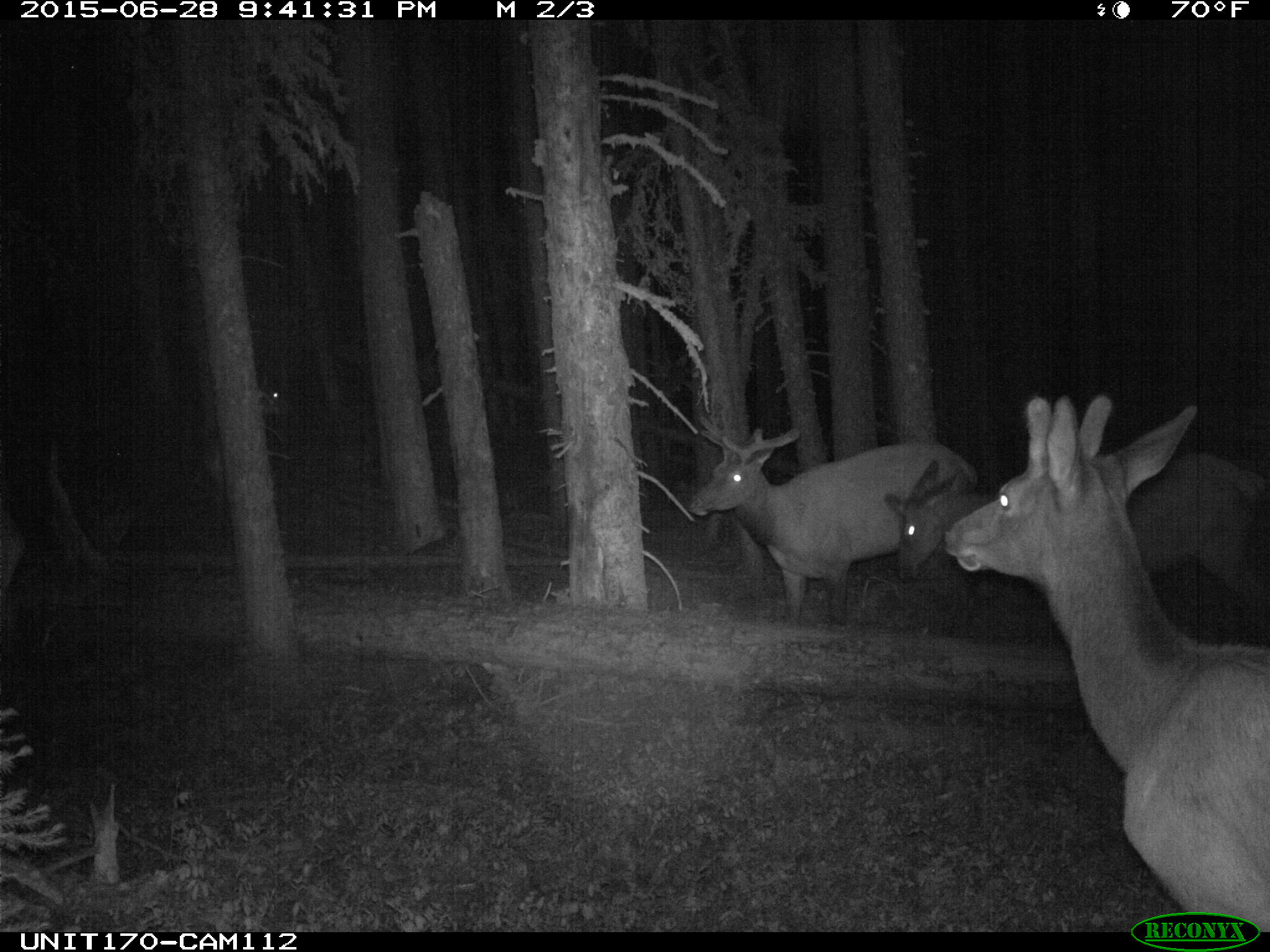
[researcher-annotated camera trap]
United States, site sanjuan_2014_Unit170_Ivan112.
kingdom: Animalia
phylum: Chordata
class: Mammalia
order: Artiodactyla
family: Cervidae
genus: Cervus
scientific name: Cervus elaphus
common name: red deer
Cervus elaphus (red deer).